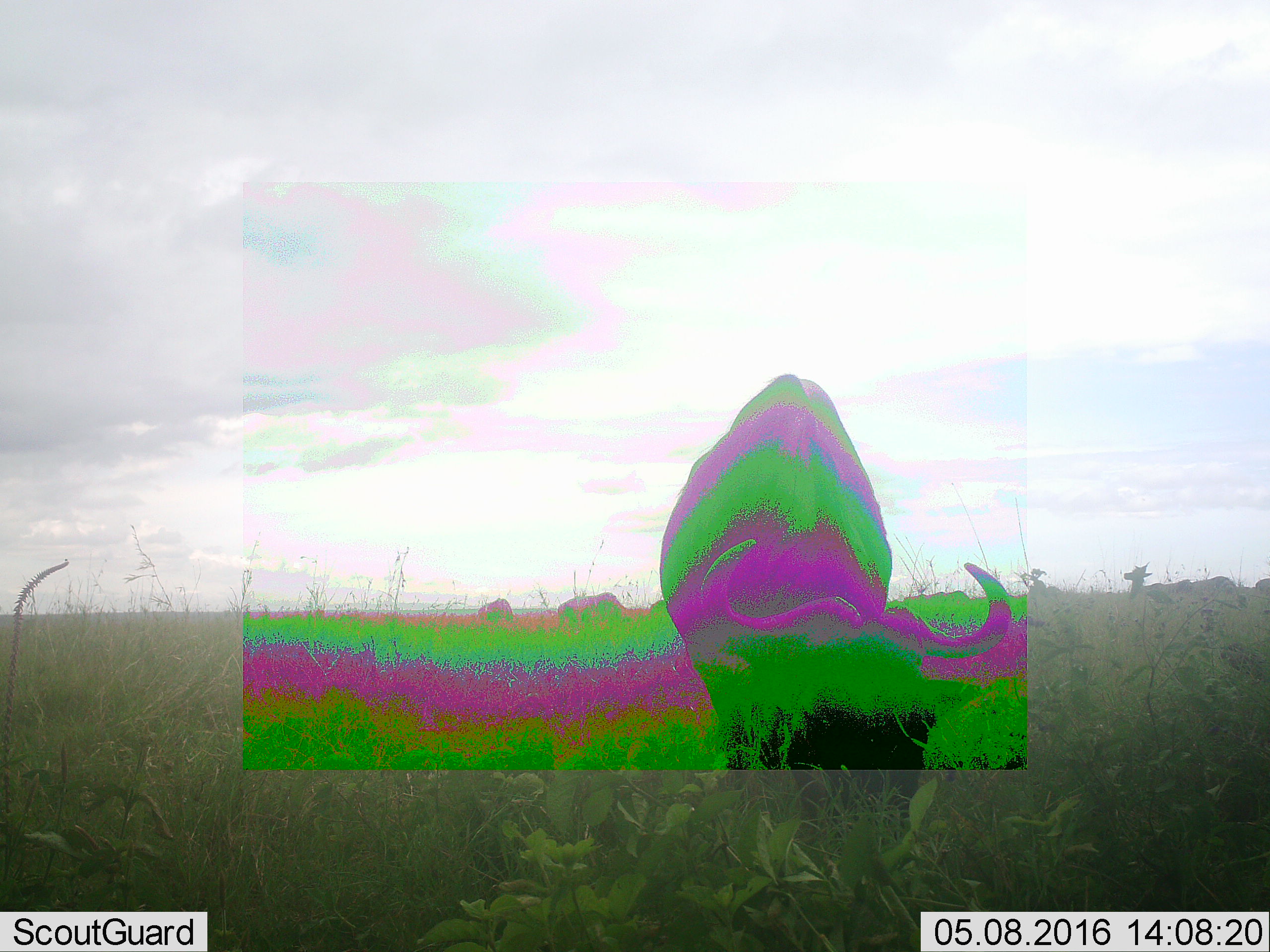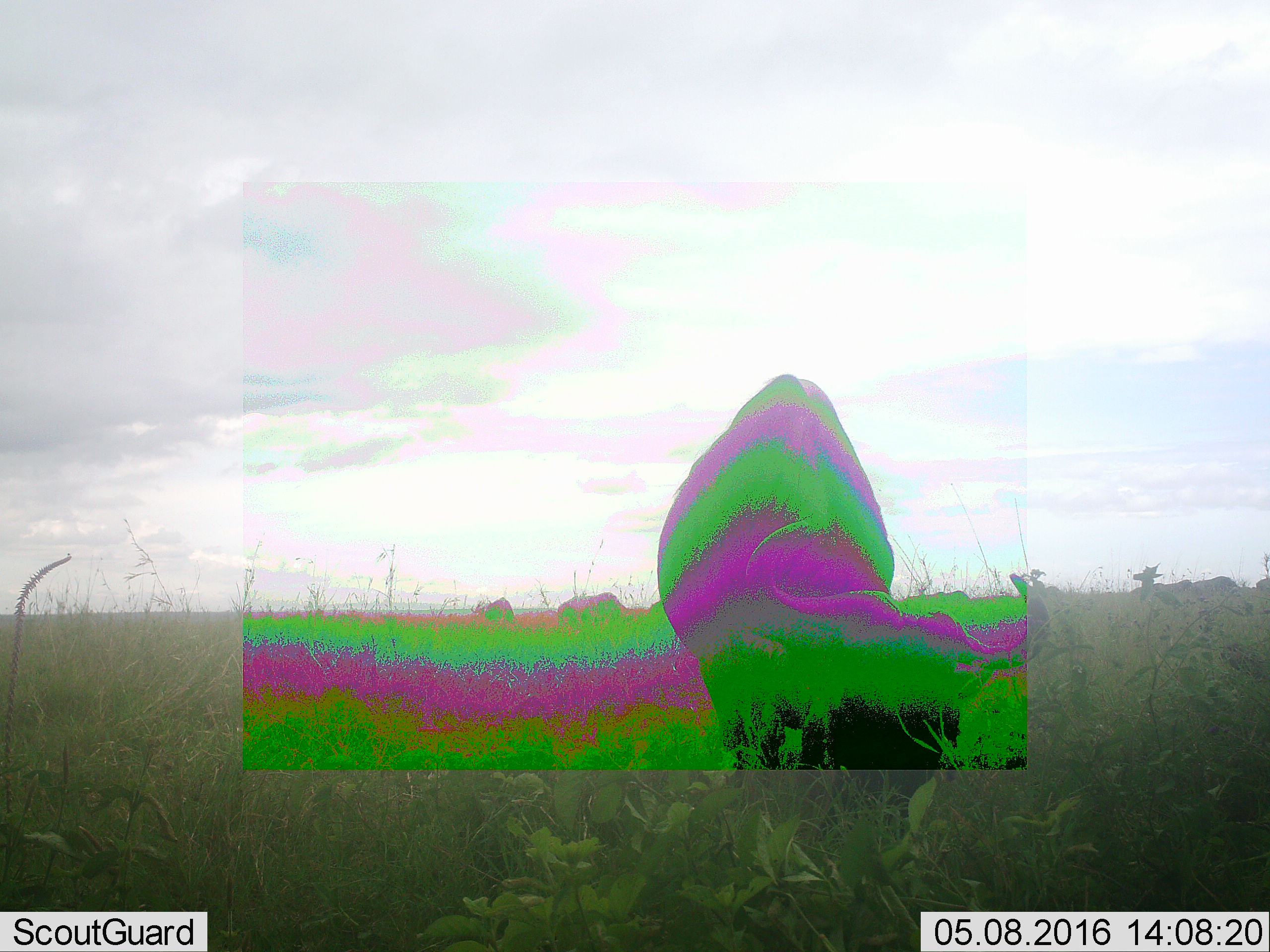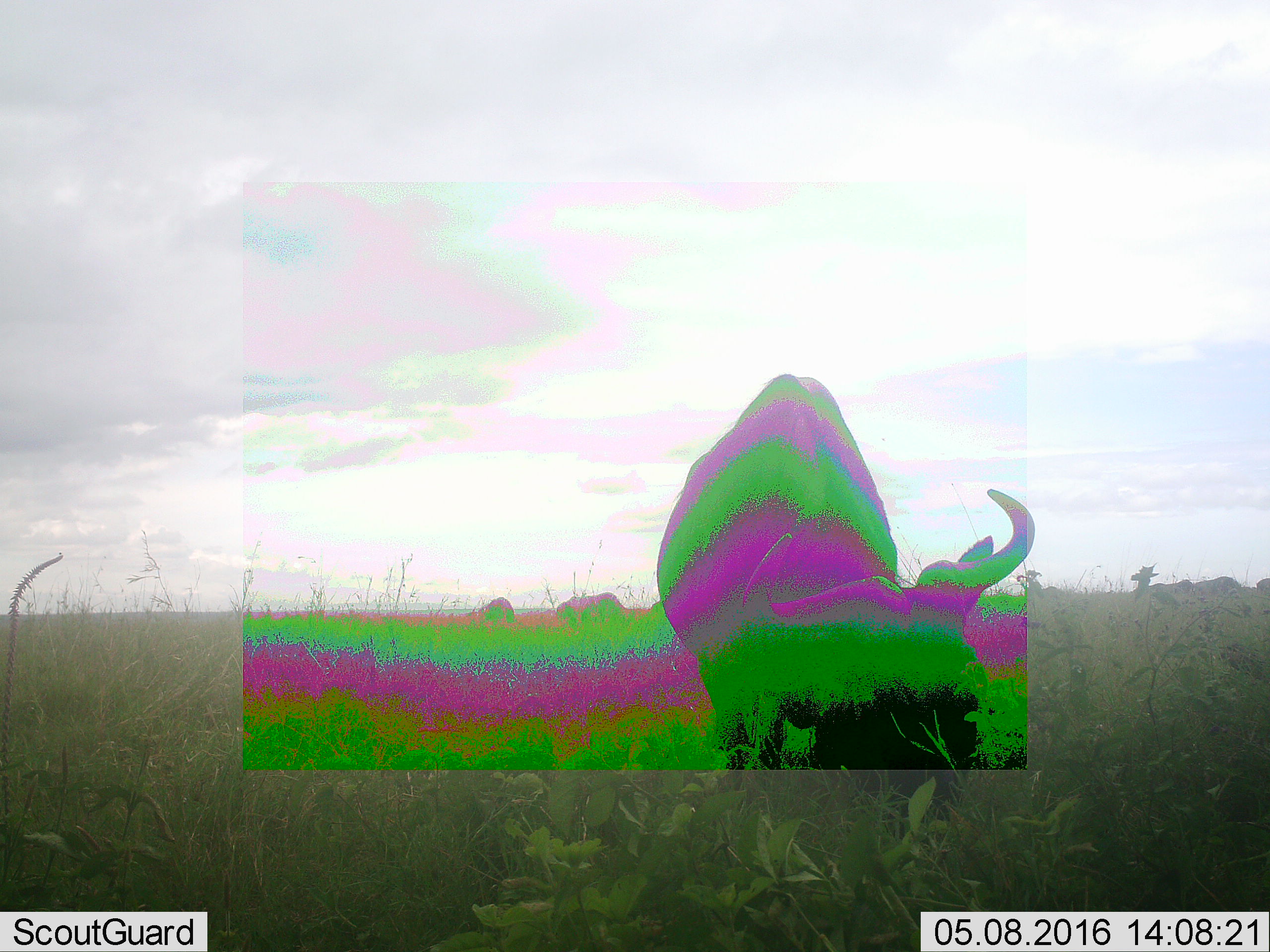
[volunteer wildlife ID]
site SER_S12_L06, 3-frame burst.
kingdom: Animalia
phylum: Chordata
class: Mammalia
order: Artiodactyla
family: Bovidae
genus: Connochaetes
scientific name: Connochaetes taurinus taurinus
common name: blue wildebeest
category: wildebeestblue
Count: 9.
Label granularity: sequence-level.